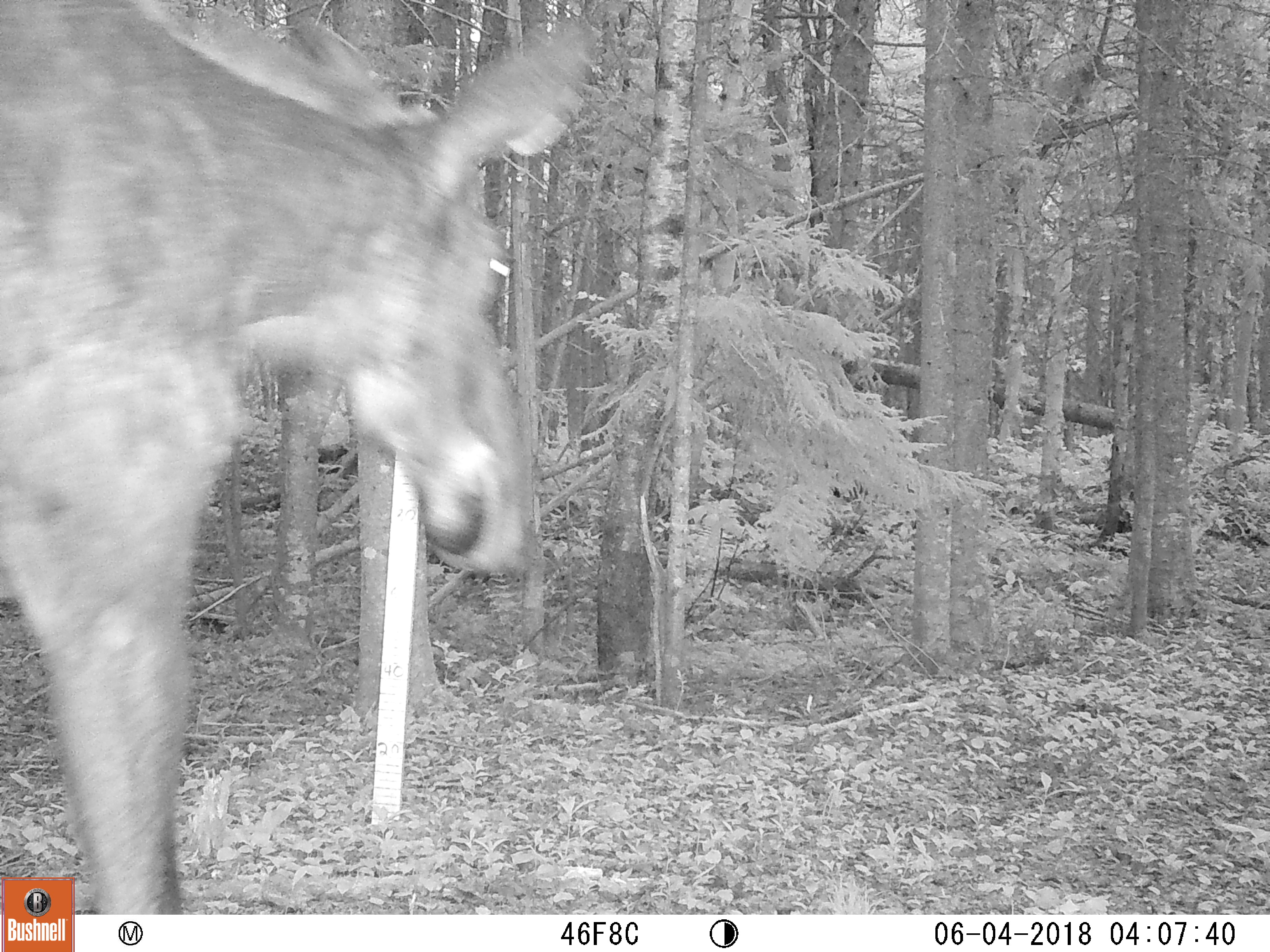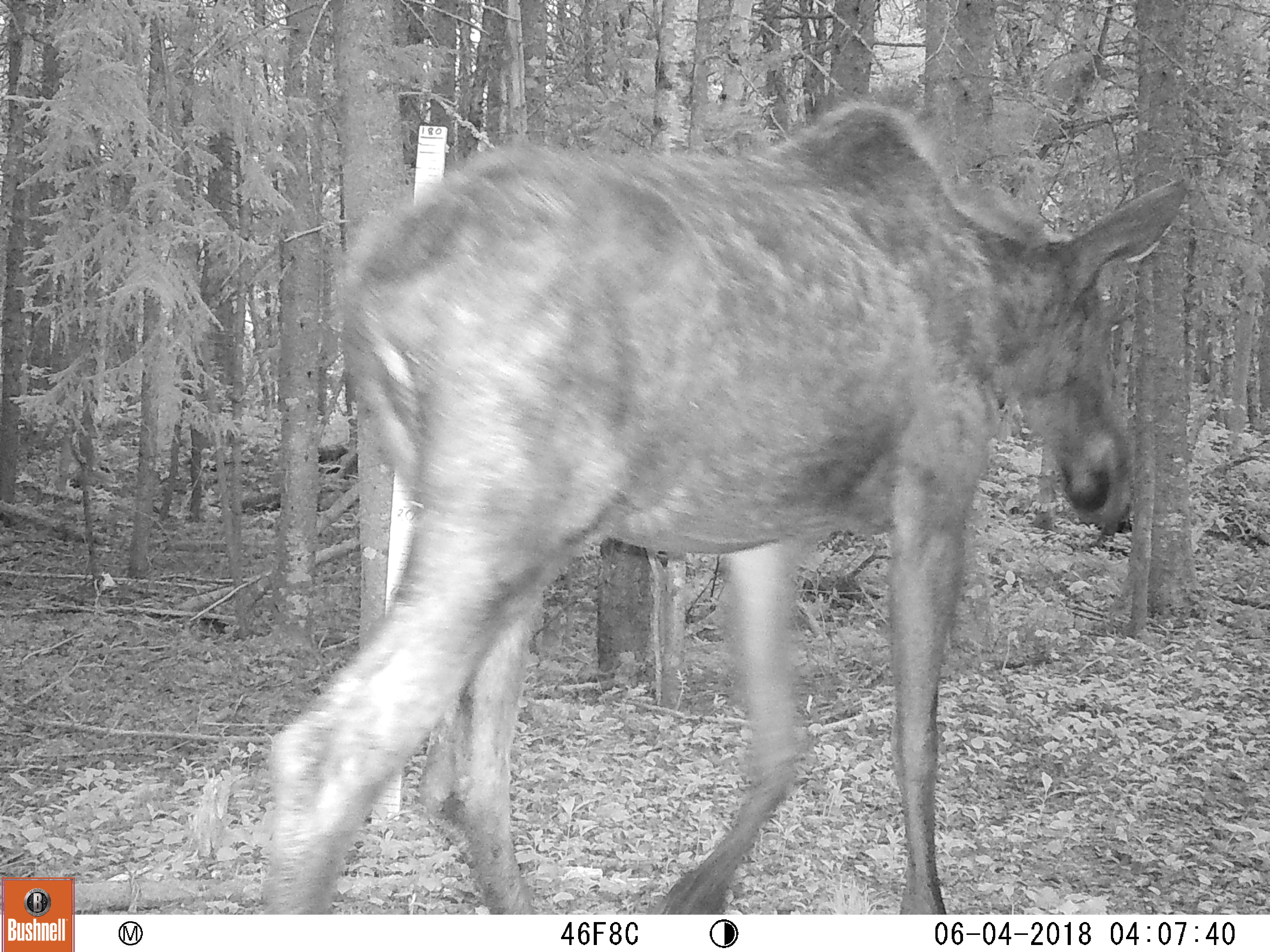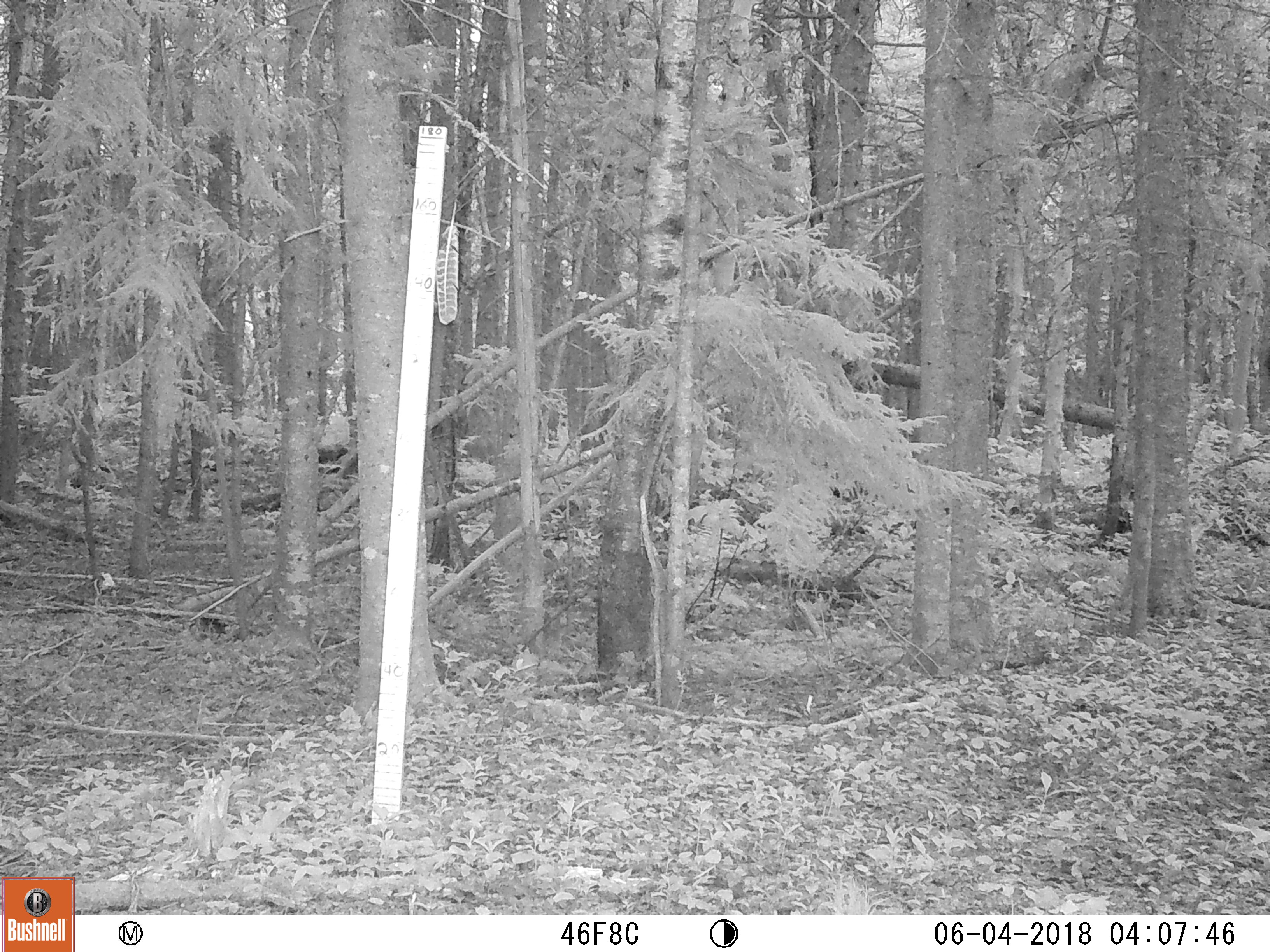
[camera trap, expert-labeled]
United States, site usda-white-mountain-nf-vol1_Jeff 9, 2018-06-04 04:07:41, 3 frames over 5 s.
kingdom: Animalia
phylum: Chordata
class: Mammalia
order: Artiodactyla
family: Cervidae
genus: Alces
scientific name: Alces alces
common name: moose